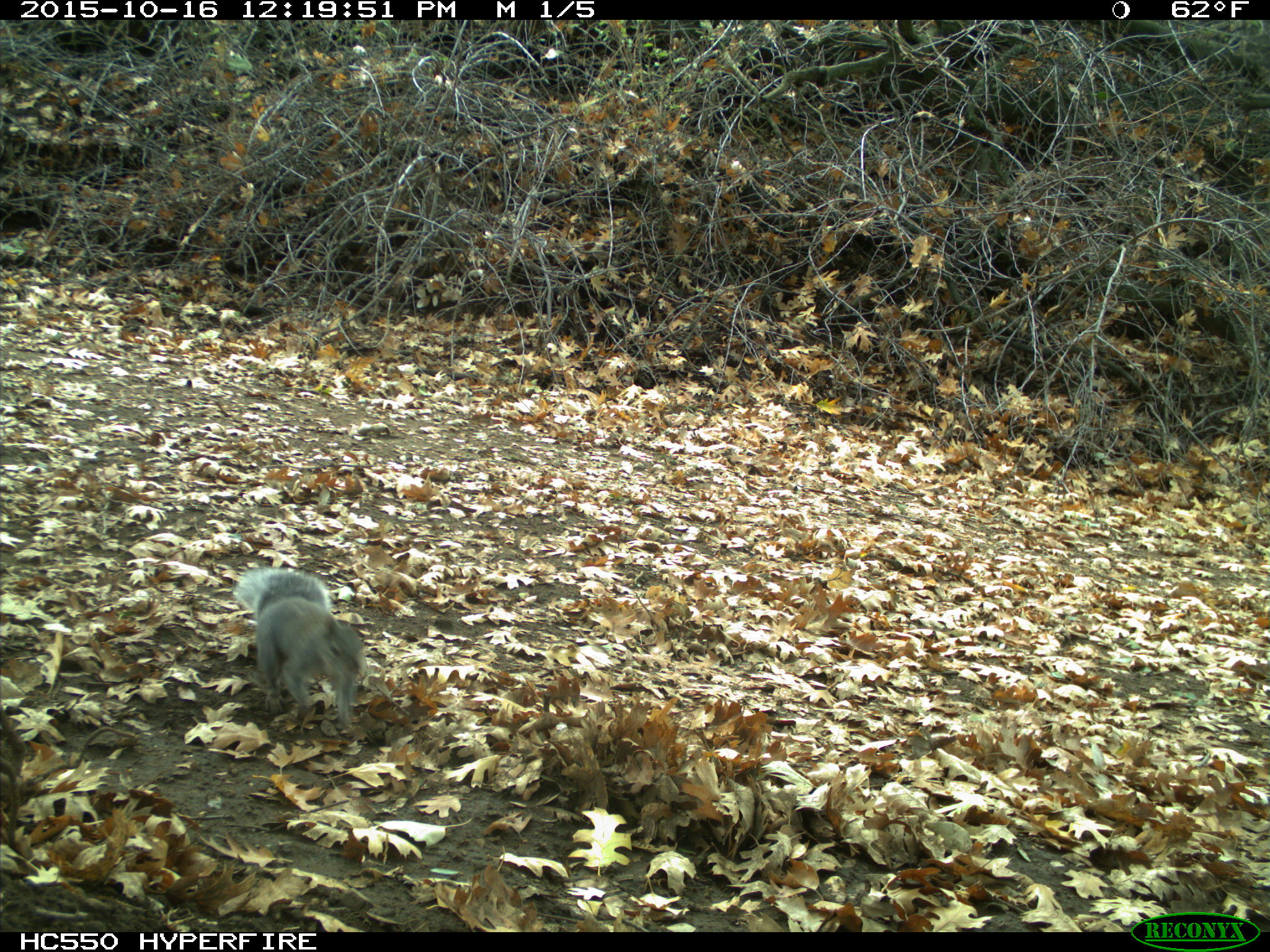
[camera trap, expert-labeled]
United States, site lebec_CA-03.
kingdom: Animalia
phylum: Chordata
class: Mammalia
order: Rodentia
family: Sciuridae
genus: Sciurus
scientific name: Sciurus carolinensis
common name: eastern gray squirrel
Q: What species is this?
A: Sciurus carolinensis (eastern gray squirrel).